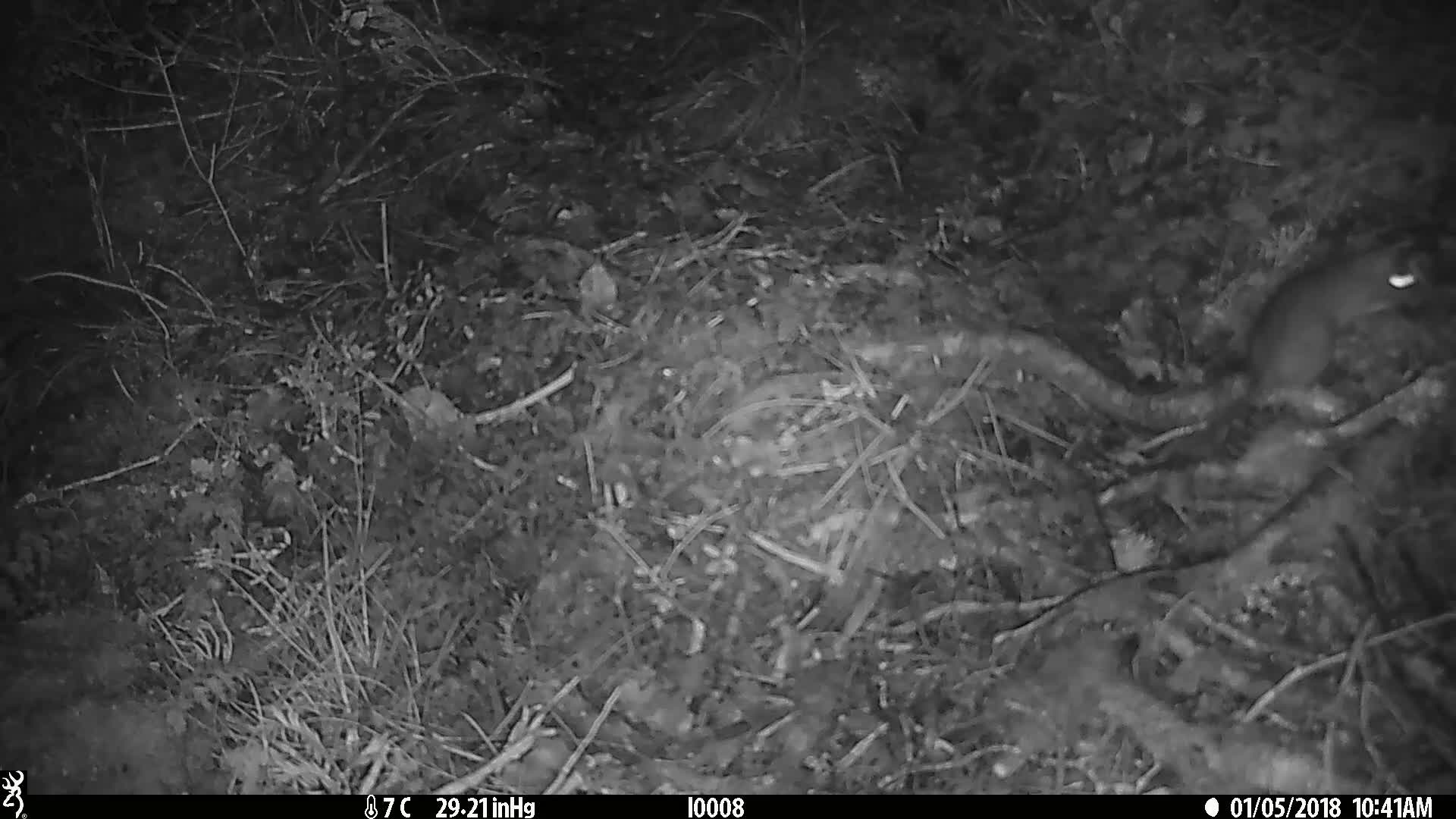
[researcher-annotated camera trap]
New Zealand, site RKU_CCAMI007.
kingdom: Animalia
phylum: Chordata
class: Mammalia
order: Rodentia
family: Muridae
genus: Rattus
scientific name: Rattus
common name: rat